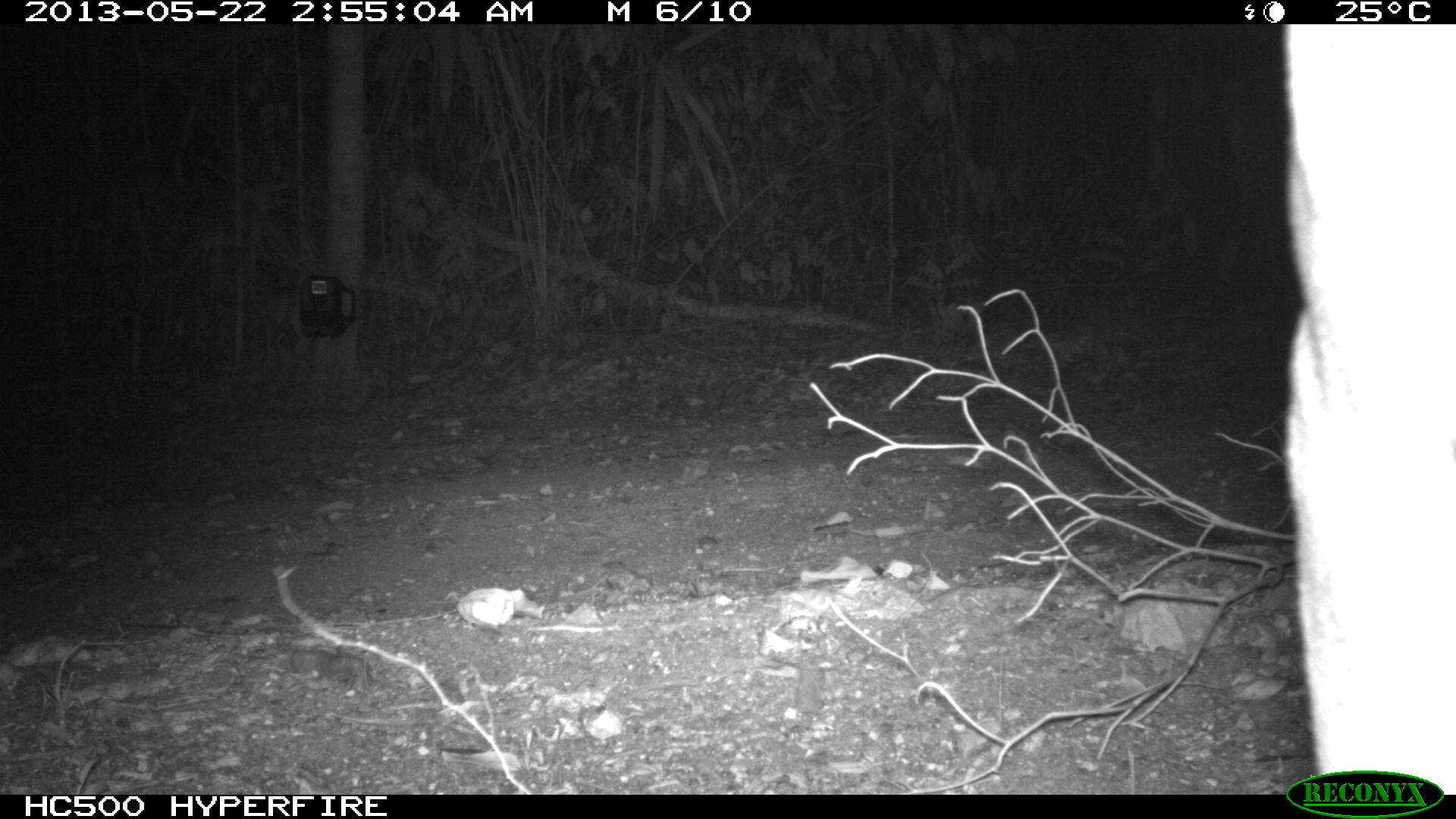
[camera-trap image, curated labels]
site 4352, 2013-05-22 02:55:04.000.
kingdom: Animalia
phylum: Chordata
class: Mammalia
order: Carnivora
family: Felidae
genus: Puma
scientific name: Puma concolor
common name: mountain lion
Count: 1.